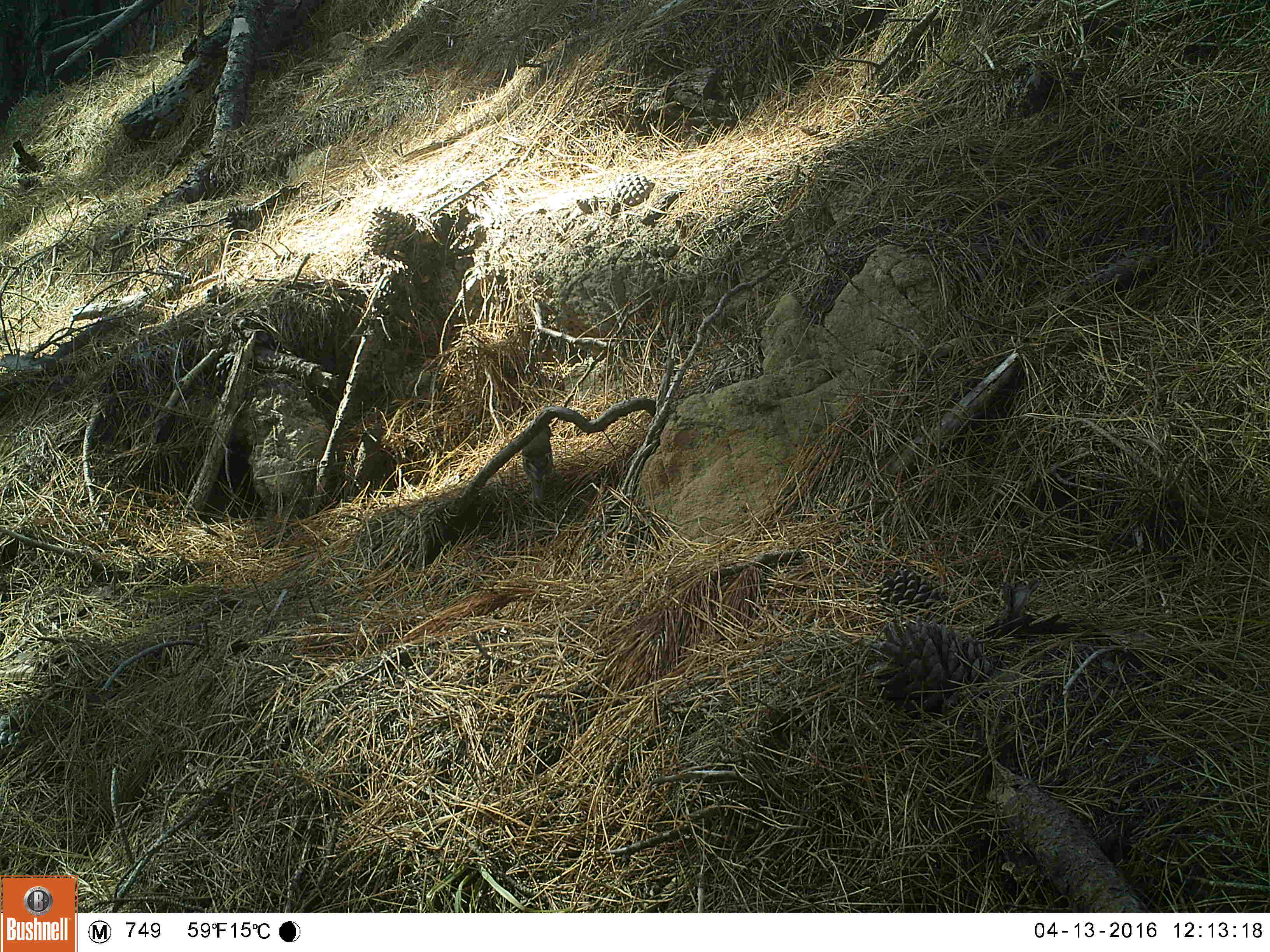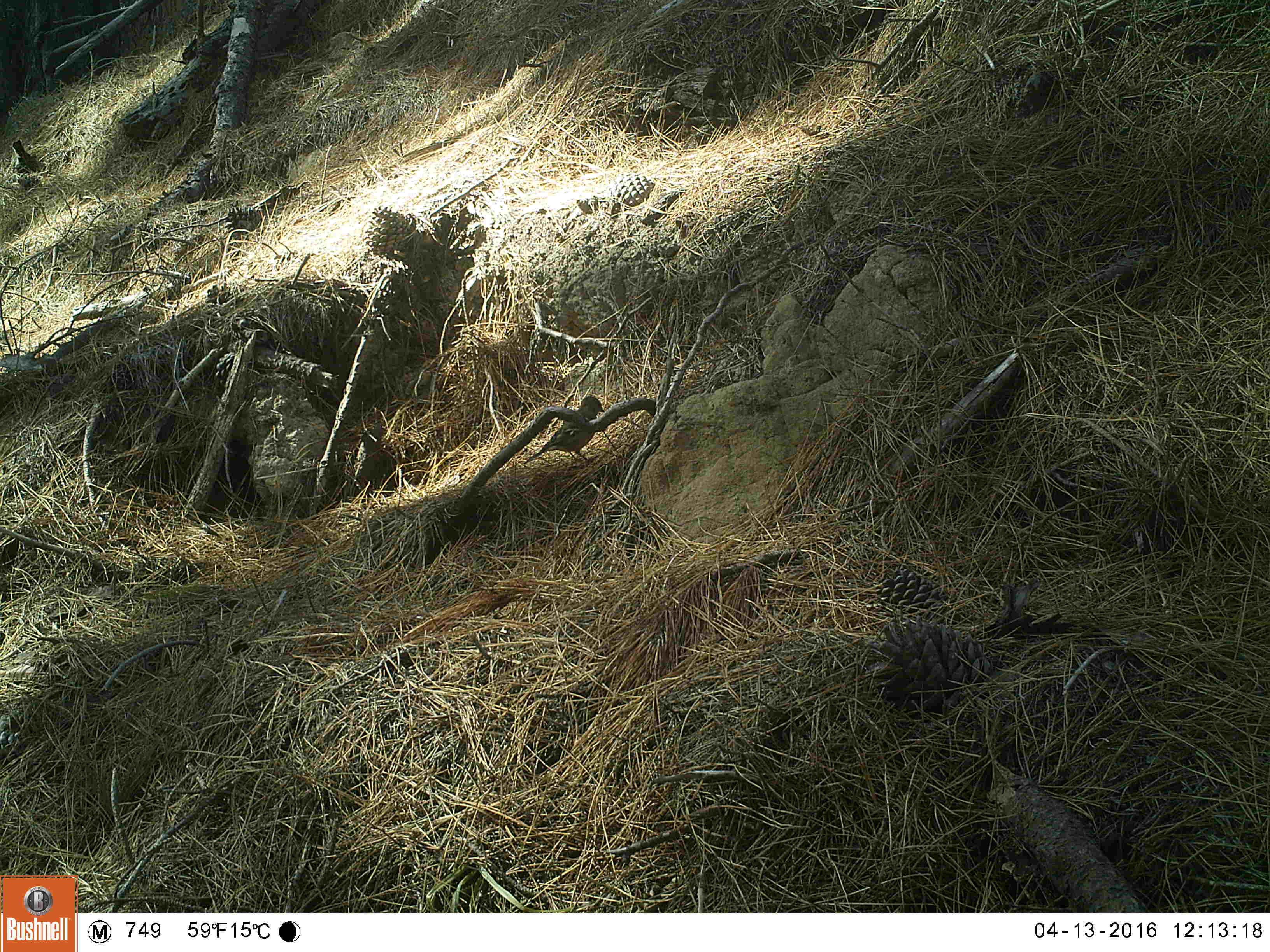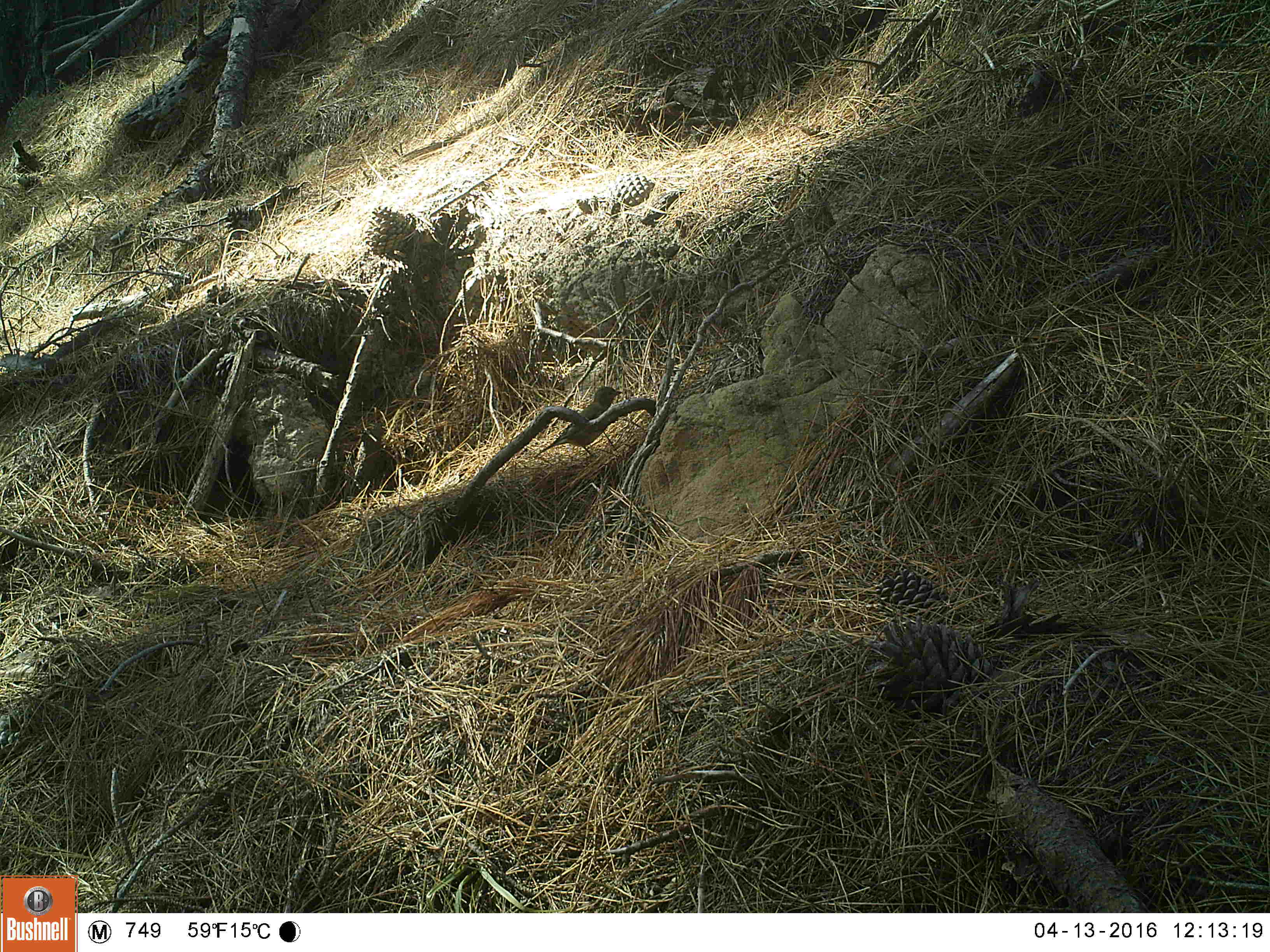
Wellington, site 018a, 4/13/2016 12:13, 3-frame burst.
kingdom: Animalia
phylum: Chordata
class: Aves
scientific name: Aves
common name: bird